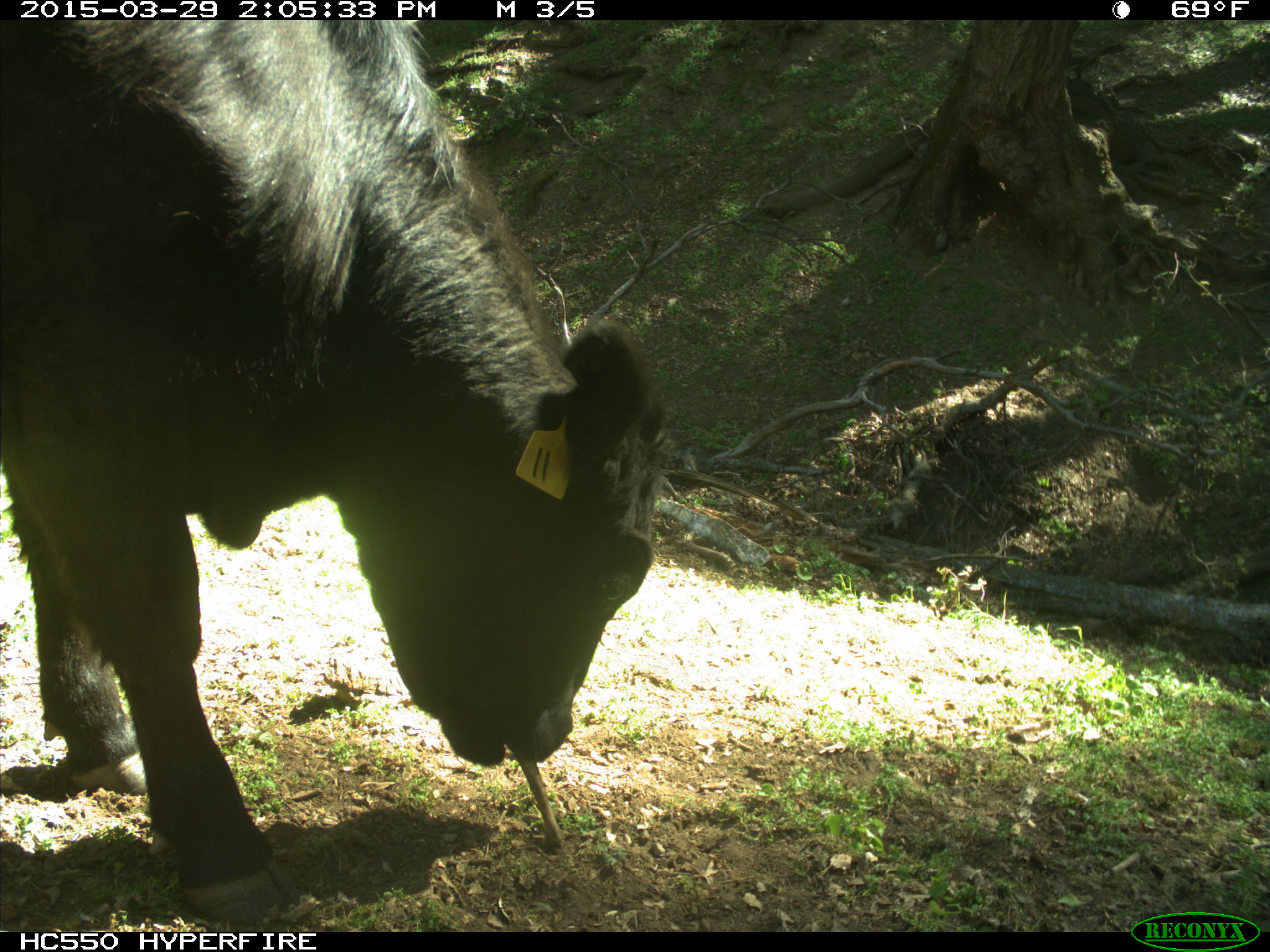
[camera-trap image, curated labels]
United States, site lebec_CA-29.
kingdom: Animalia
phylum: Chordata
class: Mammalia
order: Artiodactyla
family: Bovidae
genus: Bos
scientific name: Bos taurus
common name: domestic cow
Bos taurus (domestic cow).